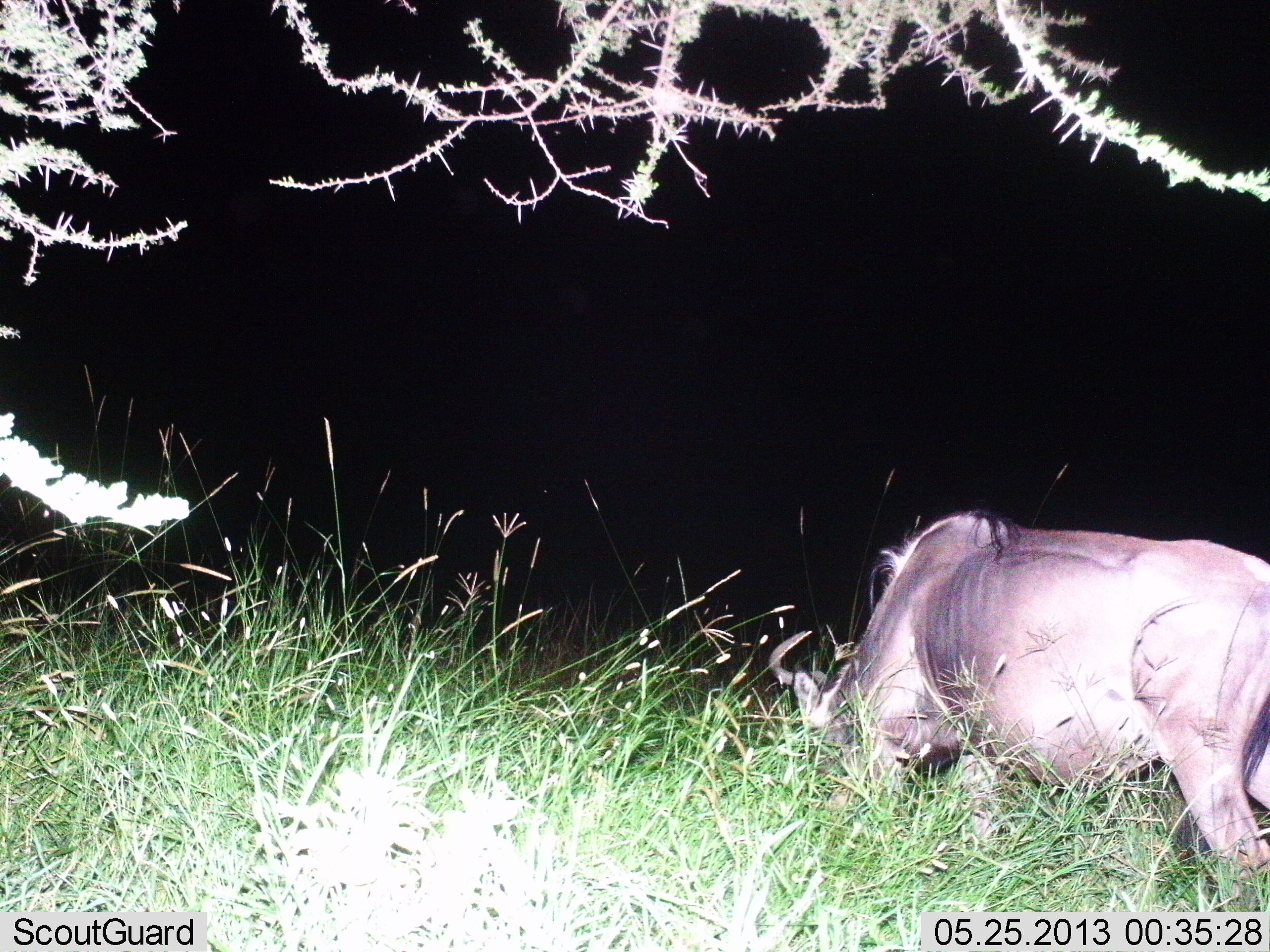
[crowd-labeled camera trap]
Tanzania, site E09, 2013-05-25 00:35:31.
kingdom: Animalia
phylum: Chordata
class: Mammalia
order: Artiodactyla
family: Bovidae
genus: Connochaetes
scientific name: Connochaetes taurinus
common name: blue wildebeest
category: wildebeest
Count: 1.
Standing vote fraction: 0%.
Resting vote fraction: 0%.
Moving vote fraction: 0%.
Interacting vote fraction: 0%.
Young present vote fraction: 0%.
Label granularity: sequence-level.